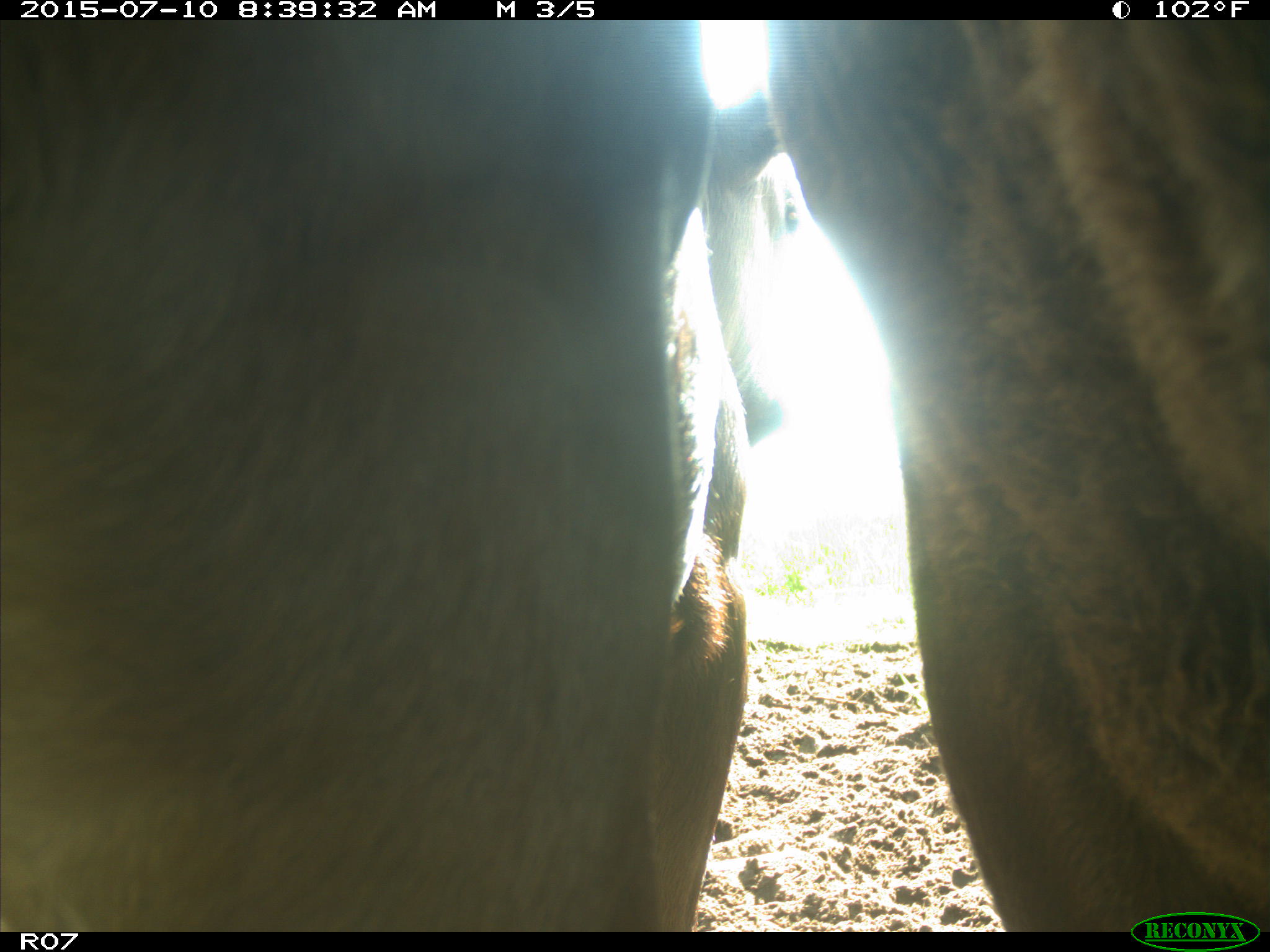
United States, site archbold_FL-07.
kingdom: Animalia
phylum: Chordata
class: Mammalia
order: Artiodactyla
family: Bovidae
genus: Bos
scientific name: Bos taurus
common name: domestic cow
Bos taurus (domestic cow).